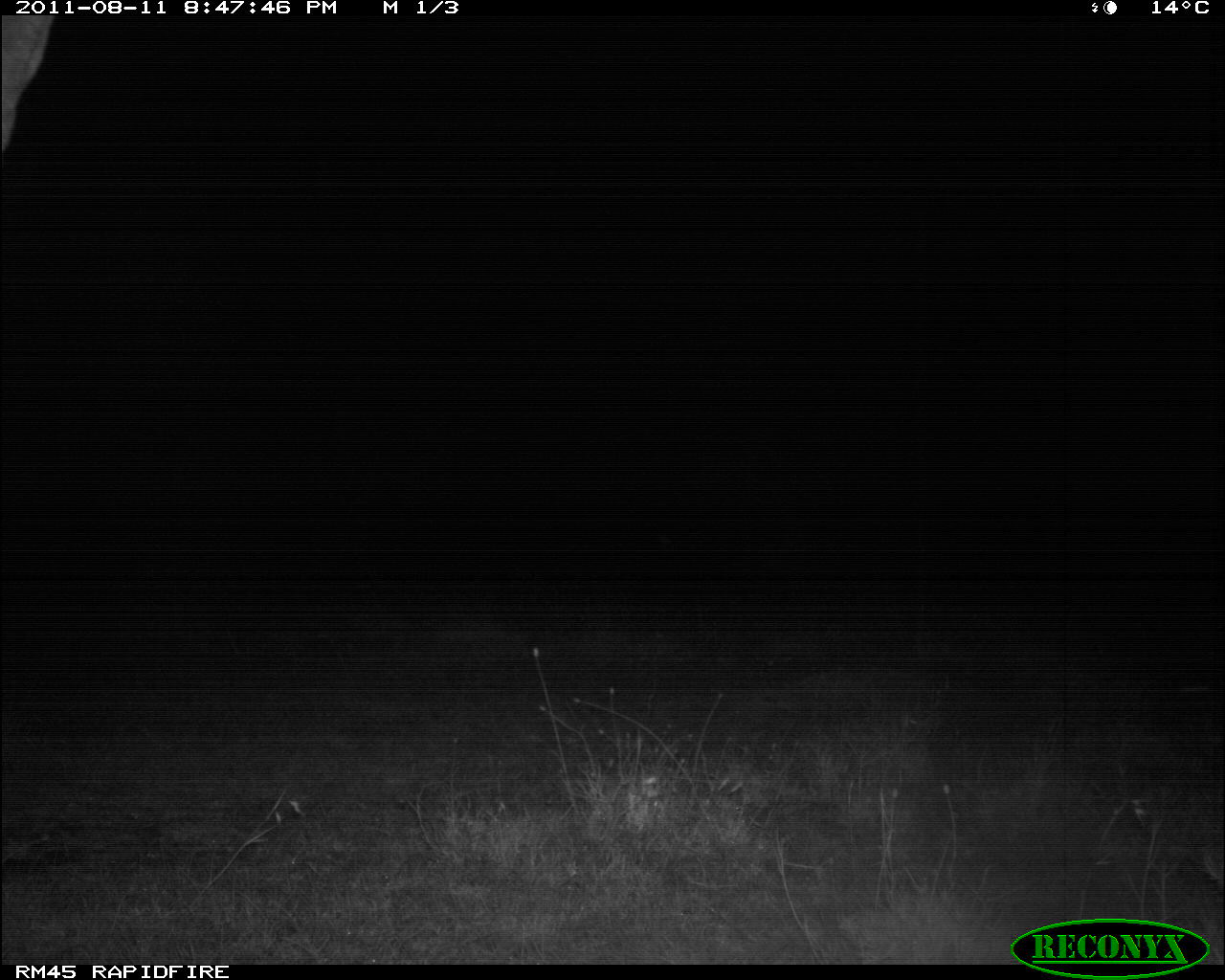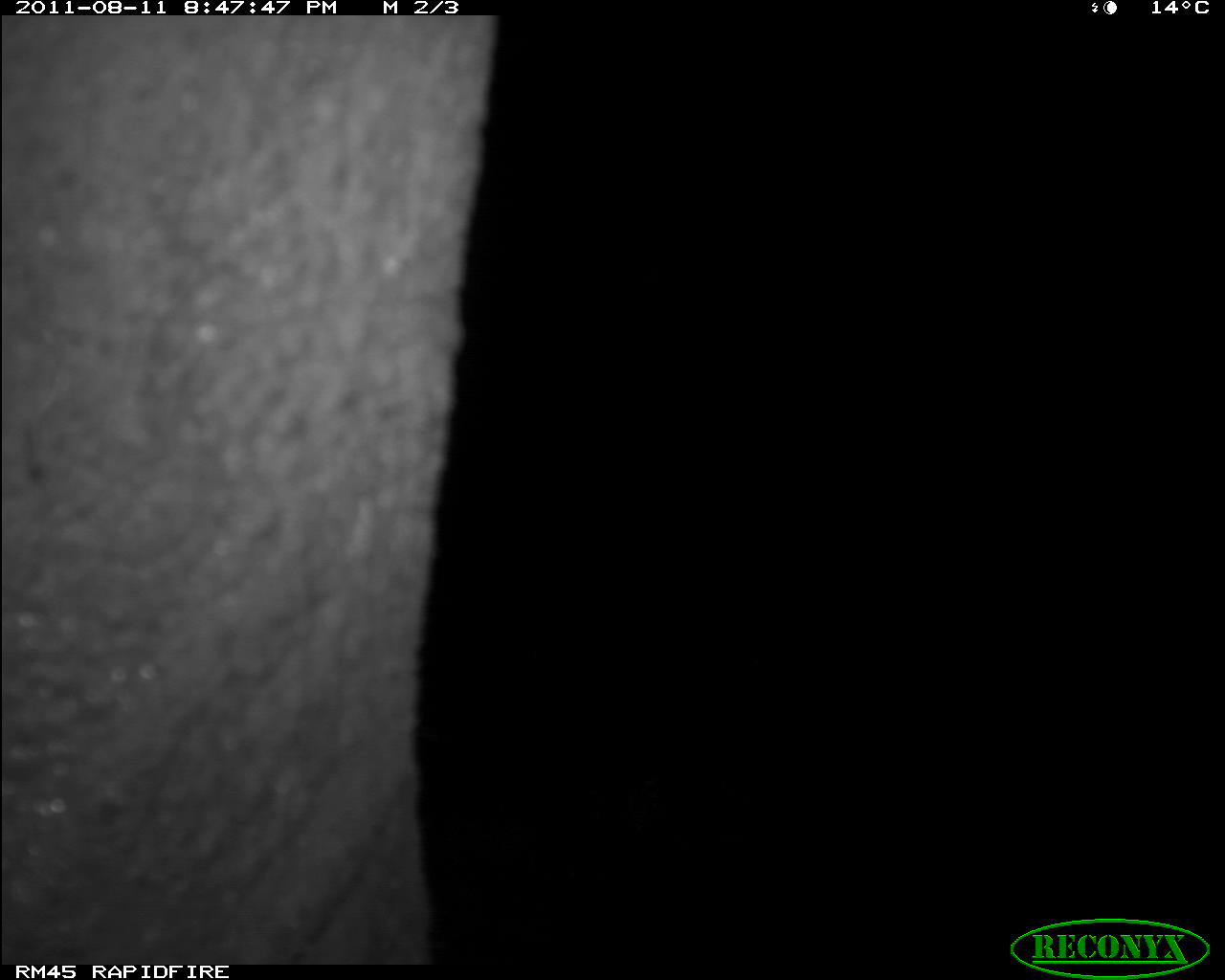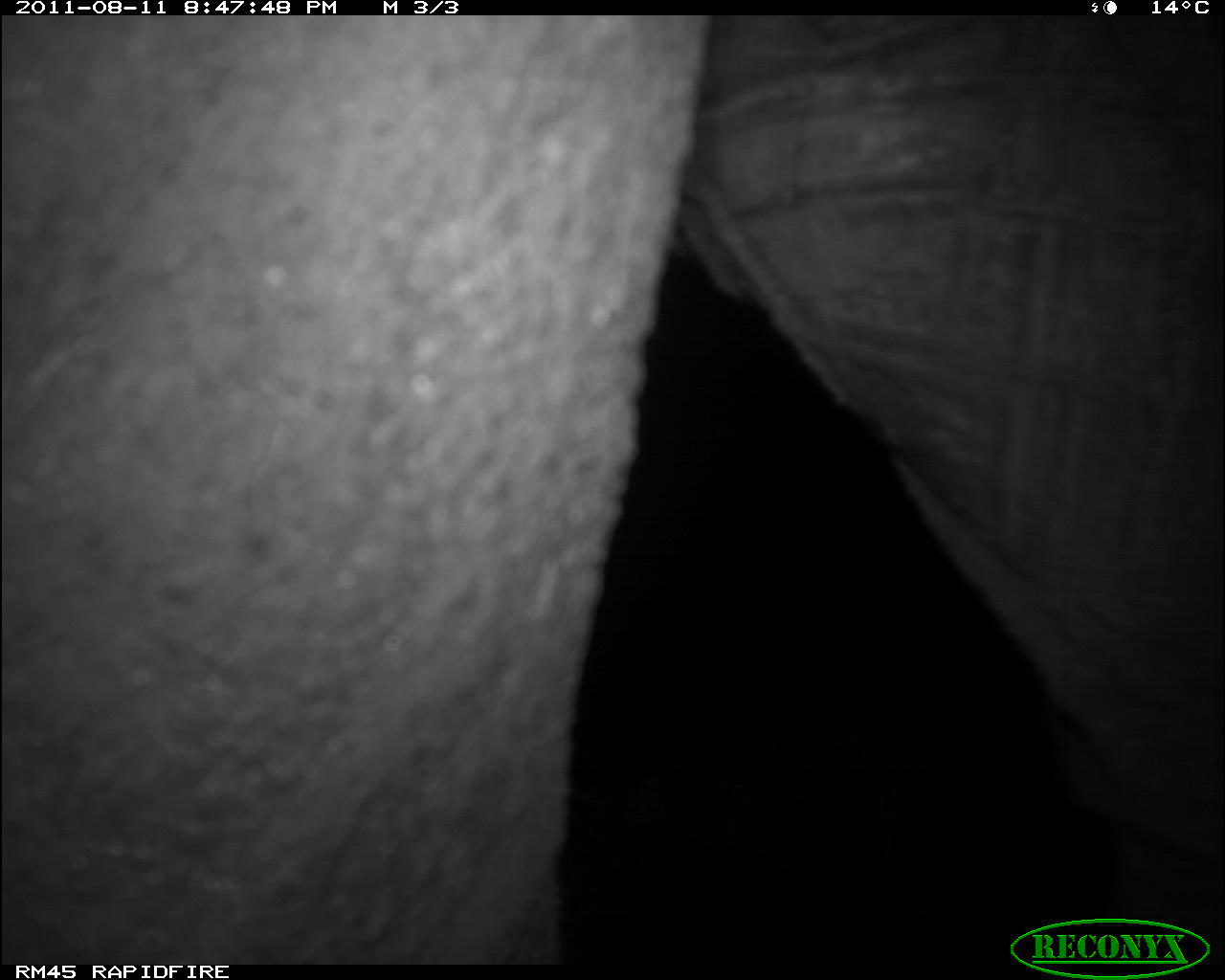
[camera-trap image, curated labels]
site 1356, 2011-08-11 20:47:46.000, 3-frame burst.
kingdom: Animalia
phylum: Chordata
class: Mammalia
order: Proboscidea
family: Elephantidae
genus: Loxodonta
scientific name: Loxodonta africana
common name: african bush elephant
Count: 1.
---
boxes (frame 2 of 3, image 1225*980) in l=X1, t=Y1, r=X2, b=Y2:
loxodonta africana: l=1, t=14, r=497, b=963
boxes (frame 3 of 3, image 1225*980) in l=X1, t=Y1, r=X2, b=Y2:
loxodonta africana: l=0, t=14, r=1223, b=965